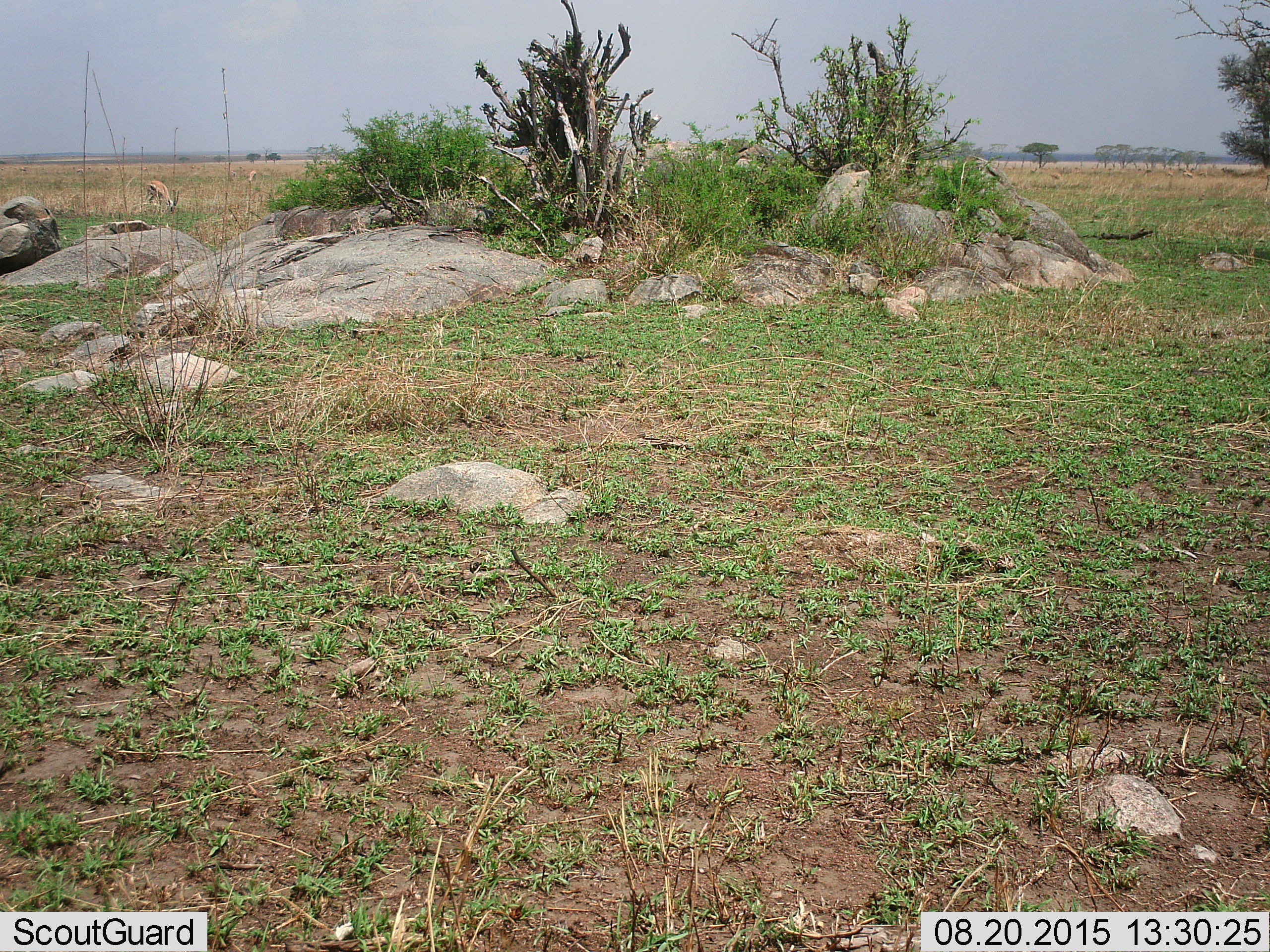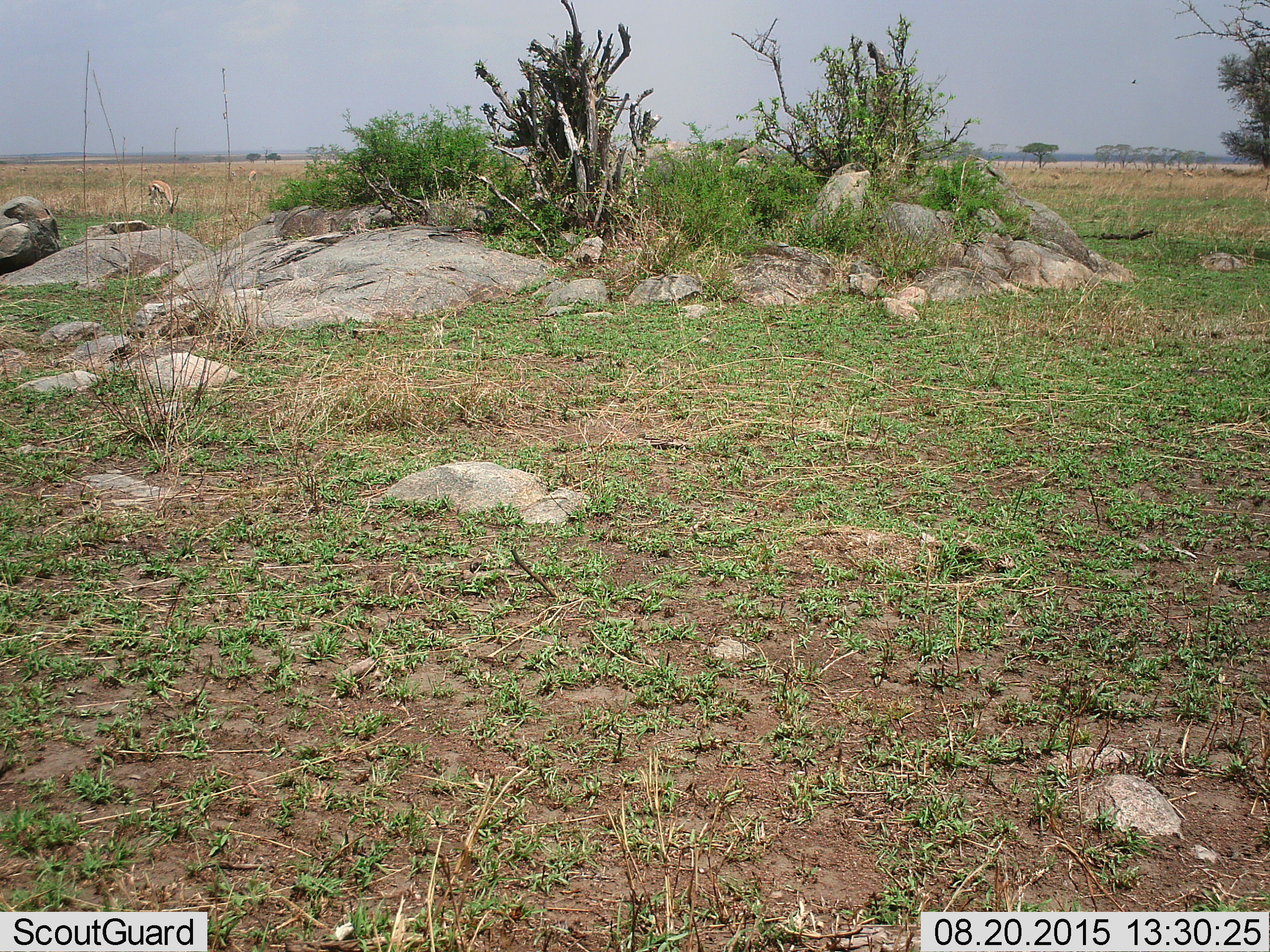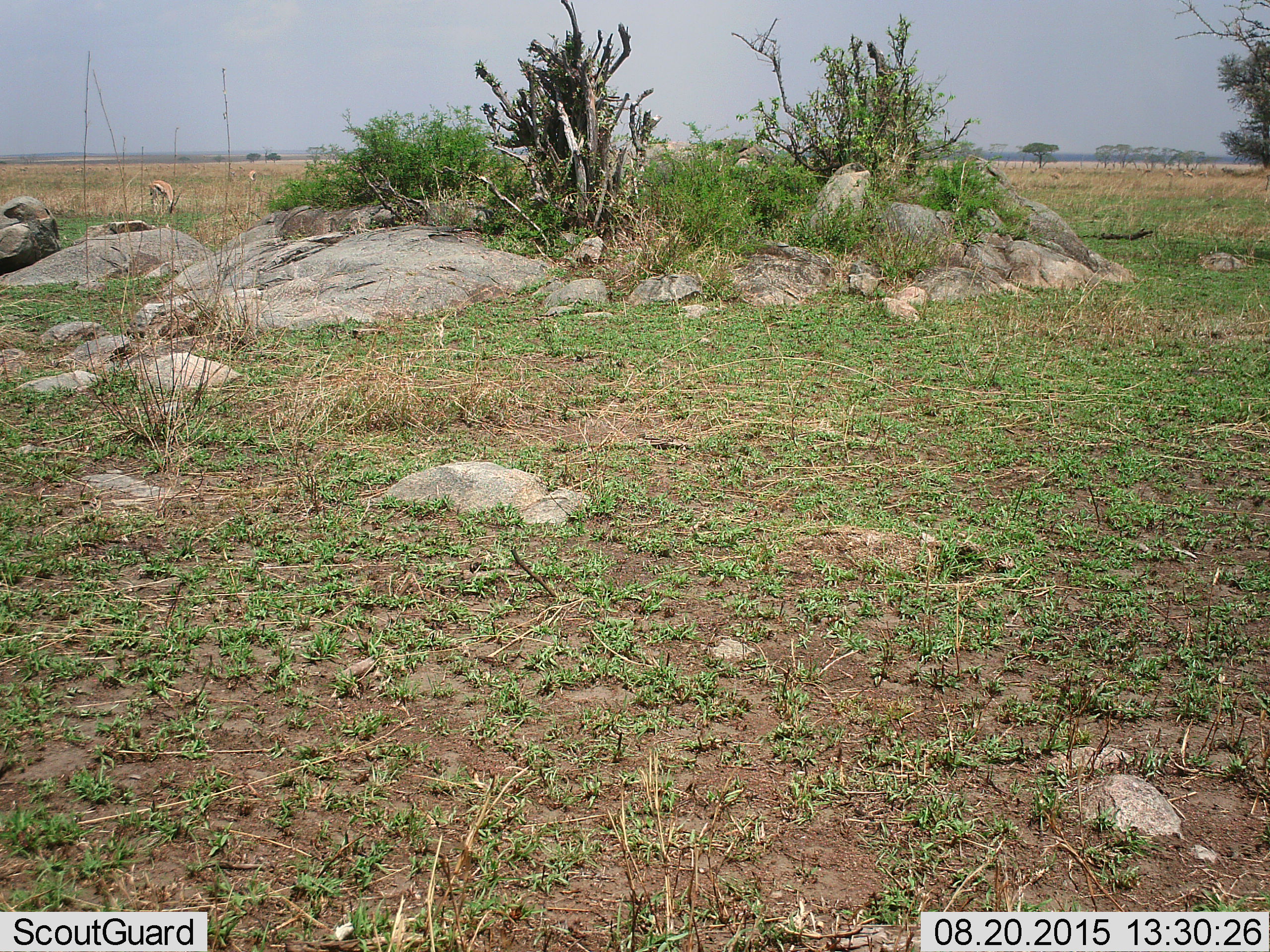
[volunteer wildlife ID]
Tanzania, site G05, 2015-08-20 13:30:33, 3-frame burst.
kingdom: Animalia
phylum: Chordata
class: Mammalia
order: Artiodactyla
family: Bovidae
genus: Eudorcas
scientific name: Eudorcas thomsonii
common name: thomson's gazelle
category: gazellethomsons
Gazellethomsons (thomson's gazelle) (Eudorcas thomsonii), count 2. Behavior (volunteer vote fractions): standing 20%, resting 0%, moving 0%, interacting 0%. Young present (vote fraction): 0%. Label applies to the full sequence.